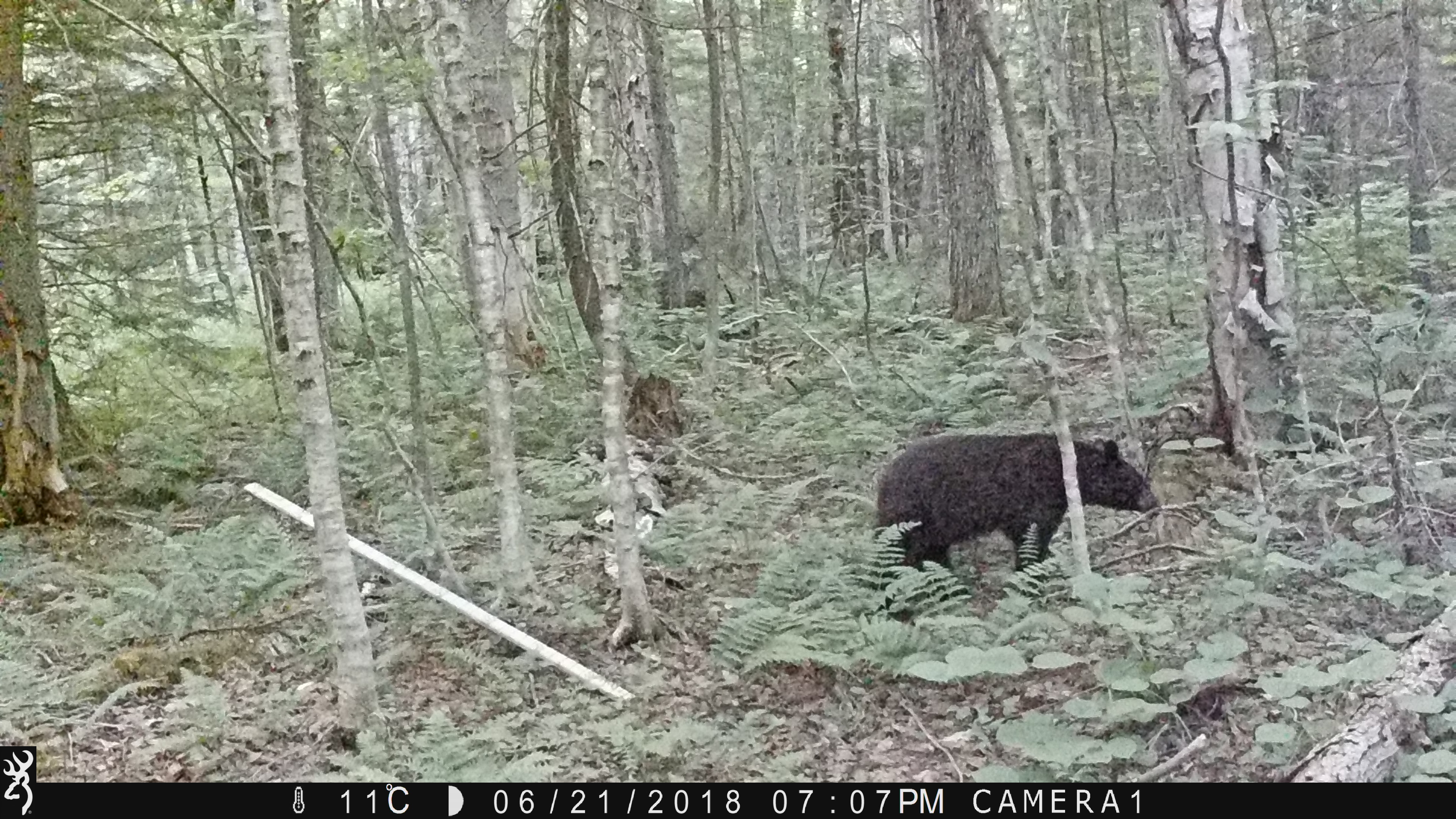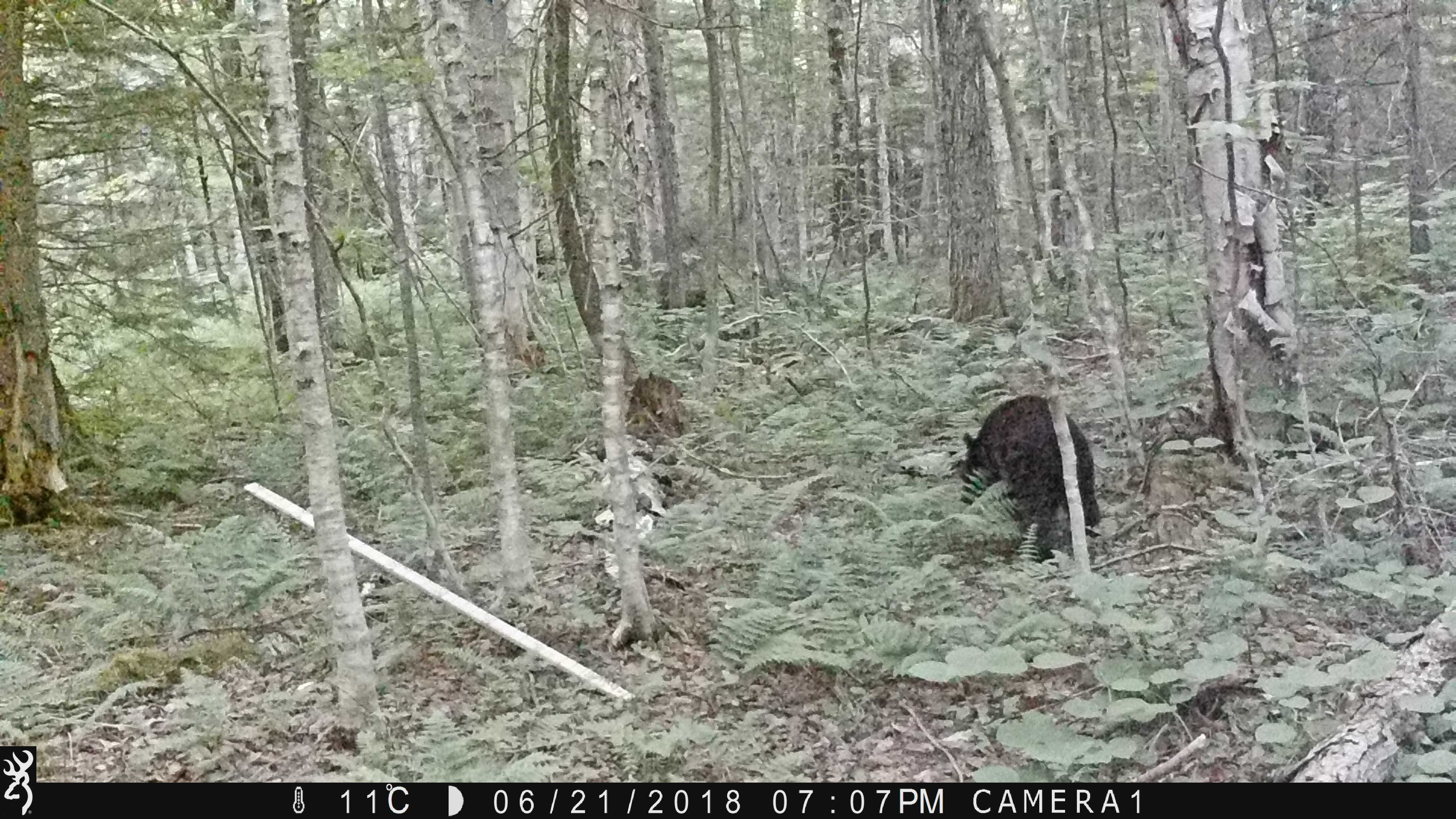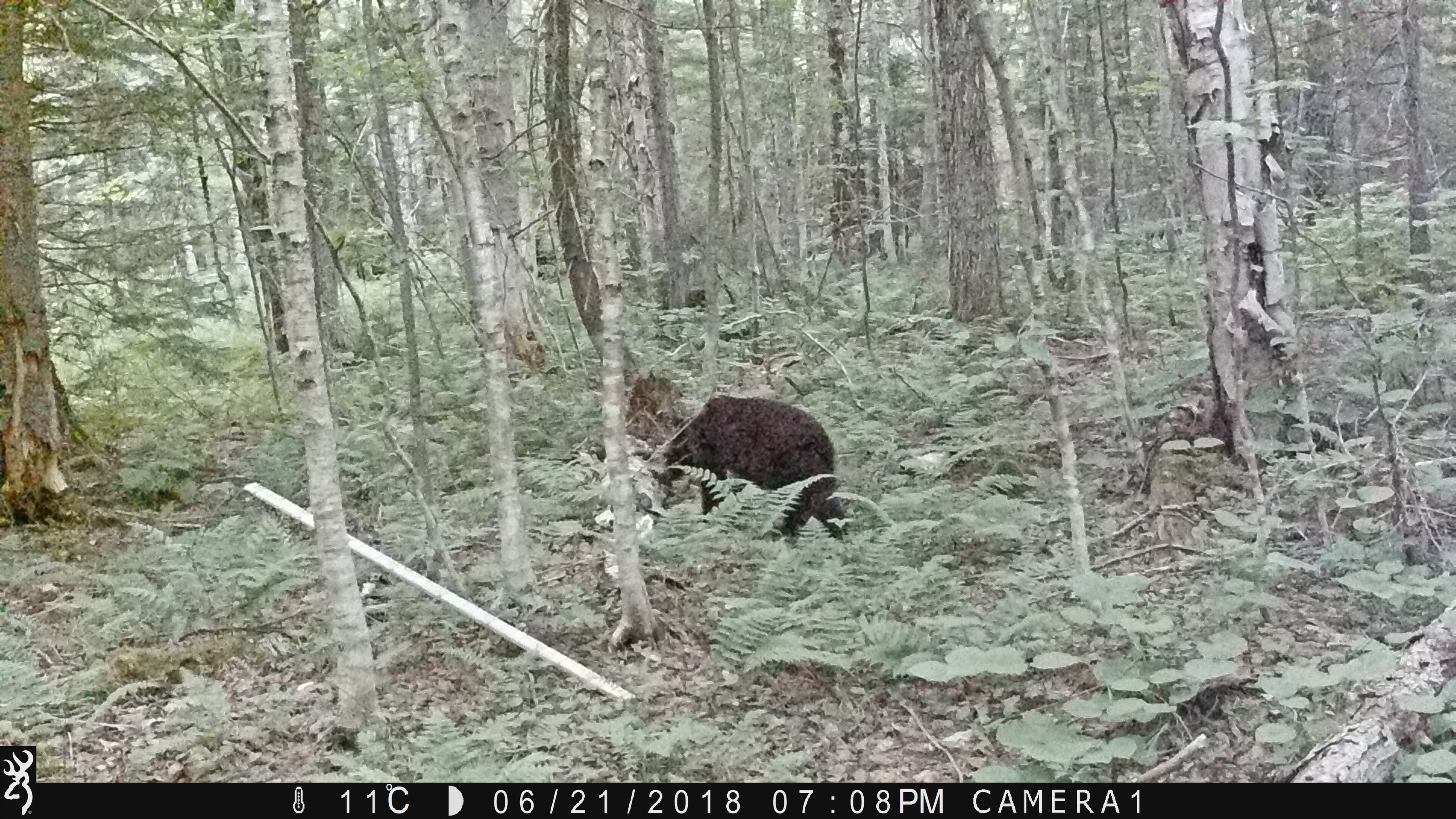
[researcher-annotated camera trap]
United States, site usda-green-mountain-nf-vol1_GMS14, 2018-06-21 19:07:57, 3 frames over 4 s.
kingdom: Animalia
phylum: Chordata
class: Mammalia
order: Carnivora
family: Ursidae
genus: Ursus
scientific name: Ursus americanus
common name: black bear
Black bear (Ursus americanus).